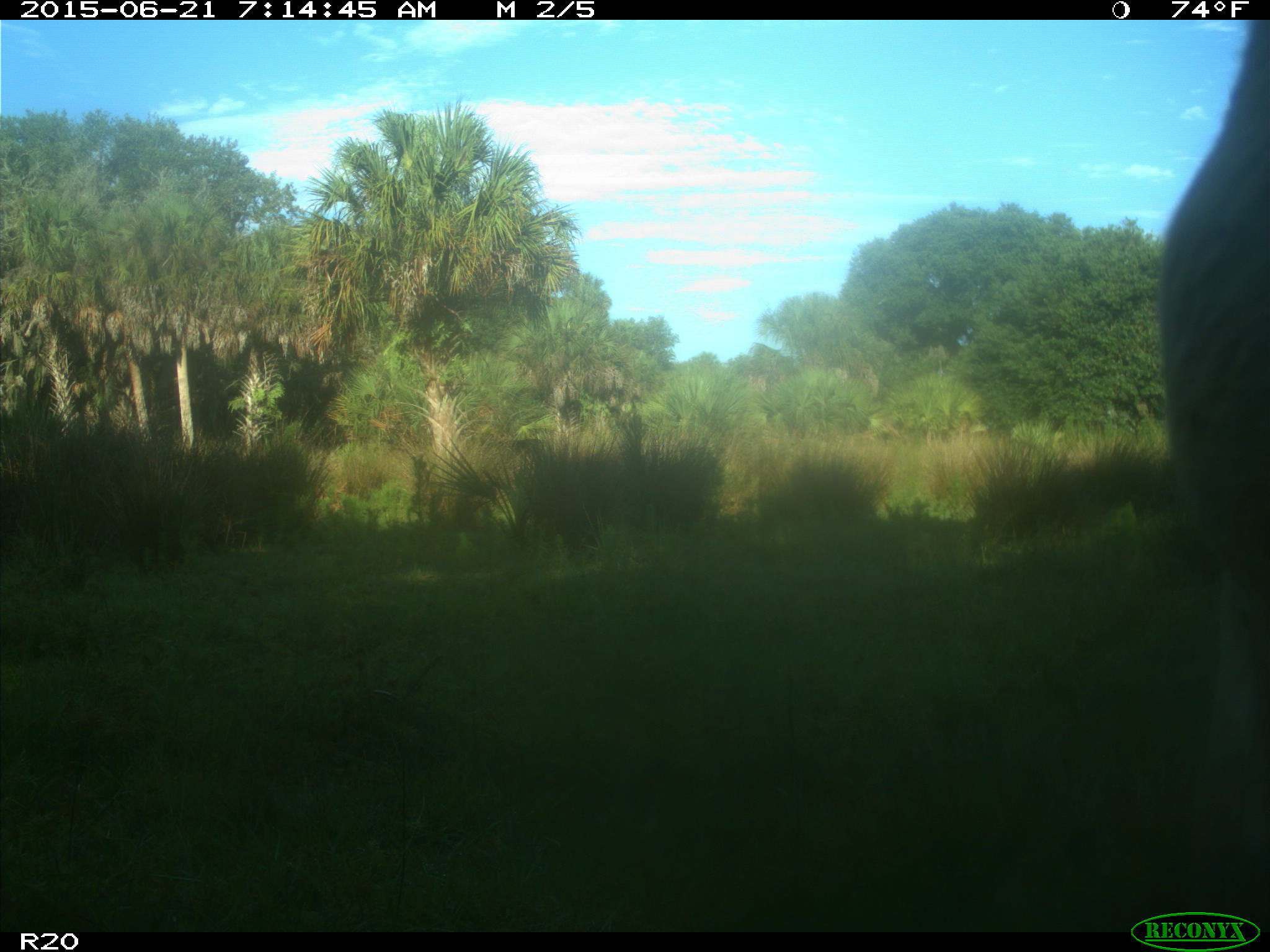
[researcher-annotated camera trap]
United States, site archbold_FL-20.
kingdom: Animalia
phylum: Chordata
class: Mammalia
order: Artiodactyla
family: Bovidae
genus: Bos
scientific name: Bos taurus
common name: domestic cow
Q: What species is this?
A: Bos taurus (domestic cow).